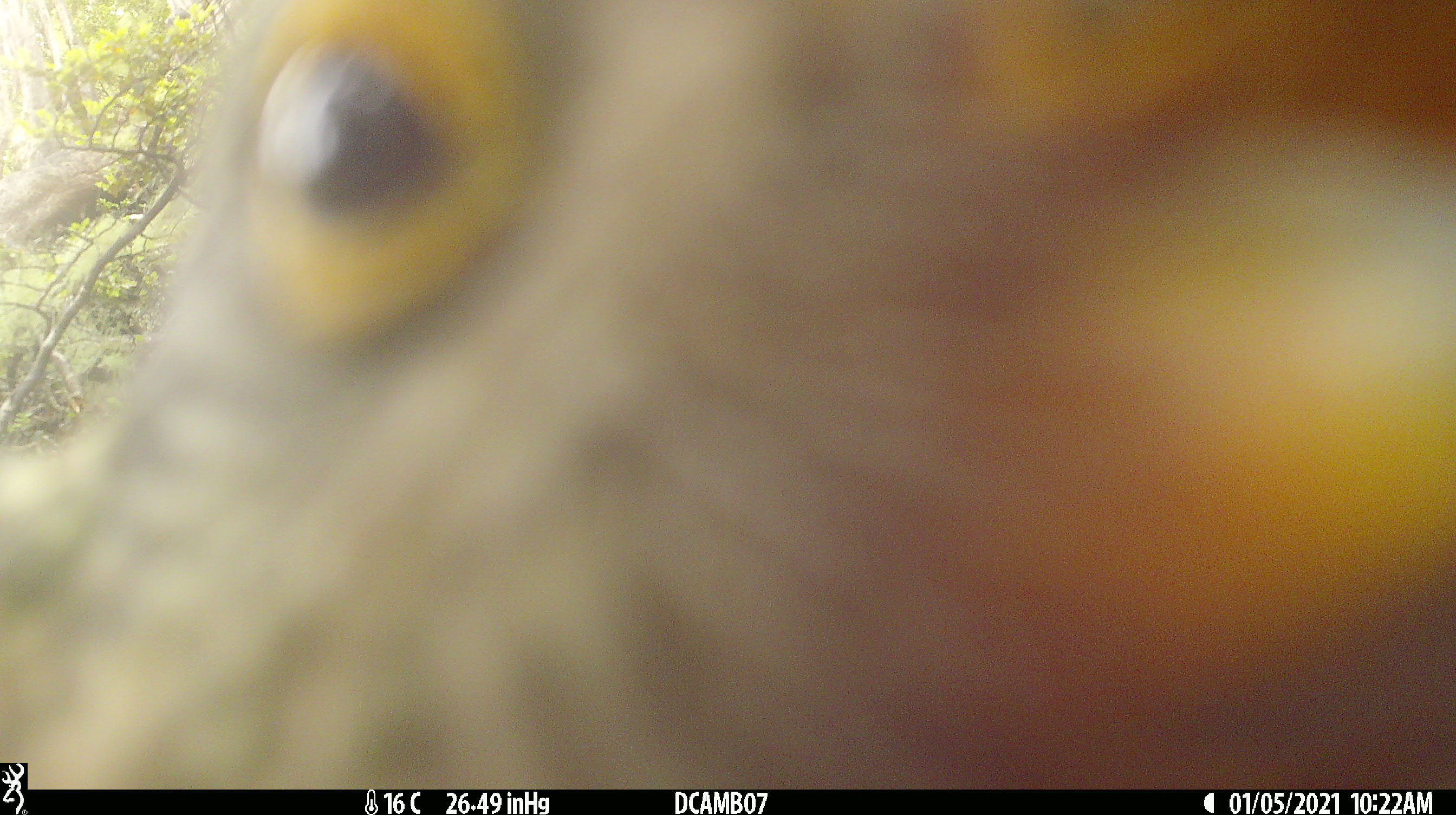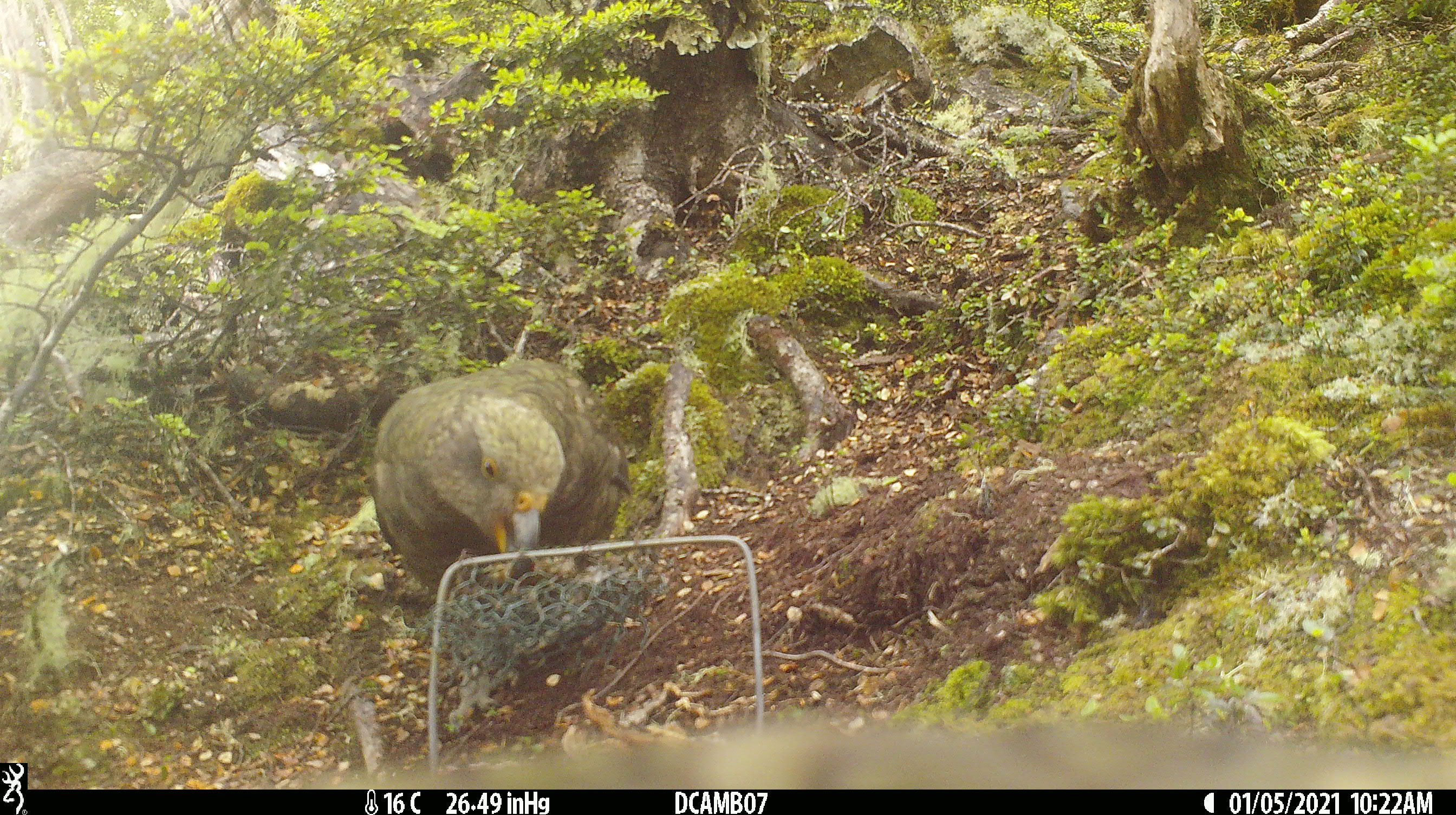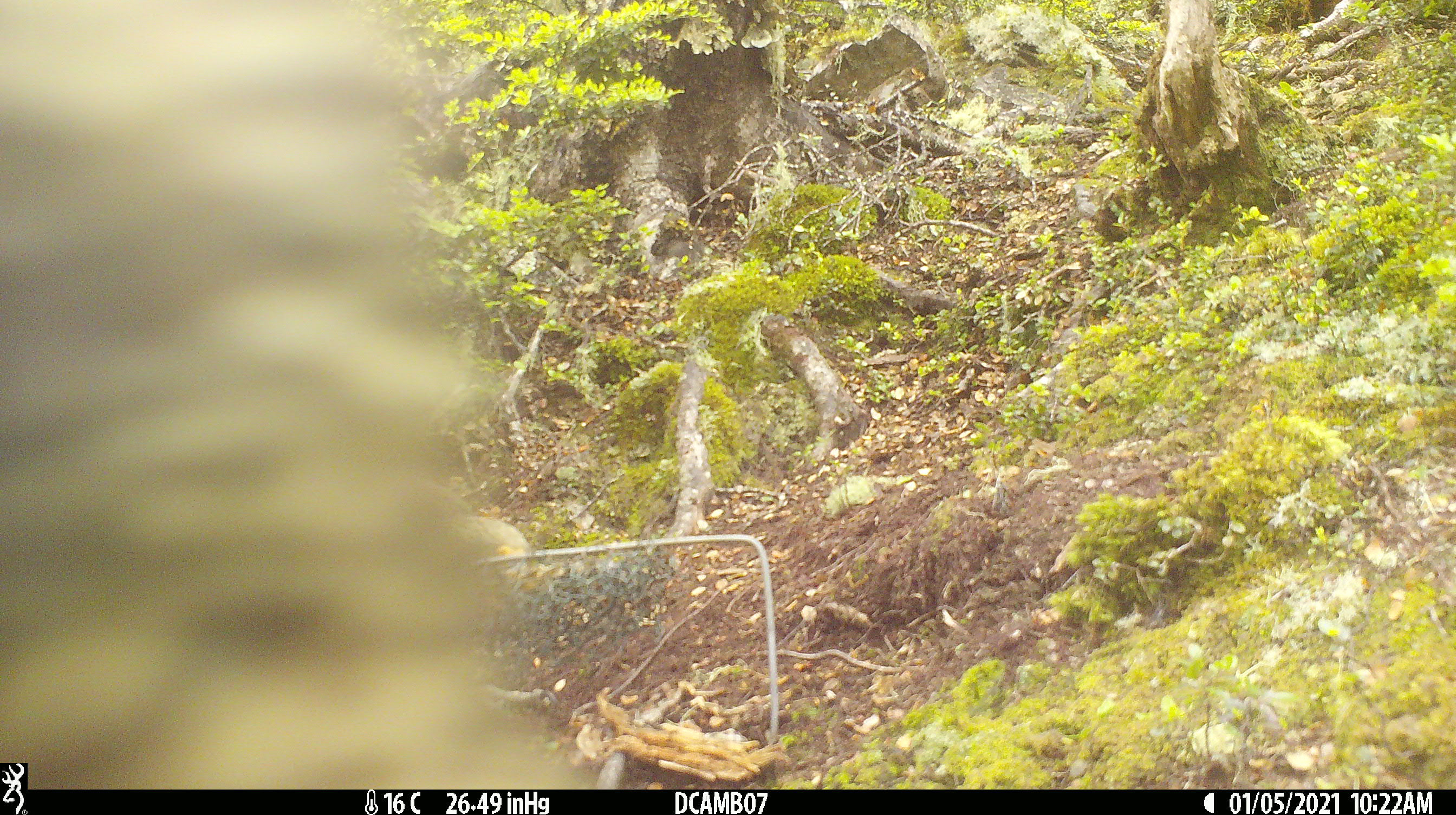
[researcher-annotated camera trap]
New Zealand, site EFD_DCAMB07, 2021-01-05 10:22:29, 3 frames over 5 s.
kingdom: Animalia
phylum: Chordata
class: Aves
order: Psittaciformes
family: Strigopidae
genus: Nestor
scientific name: Nestor notabilis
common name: kea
Kea (Nestor notabilis).